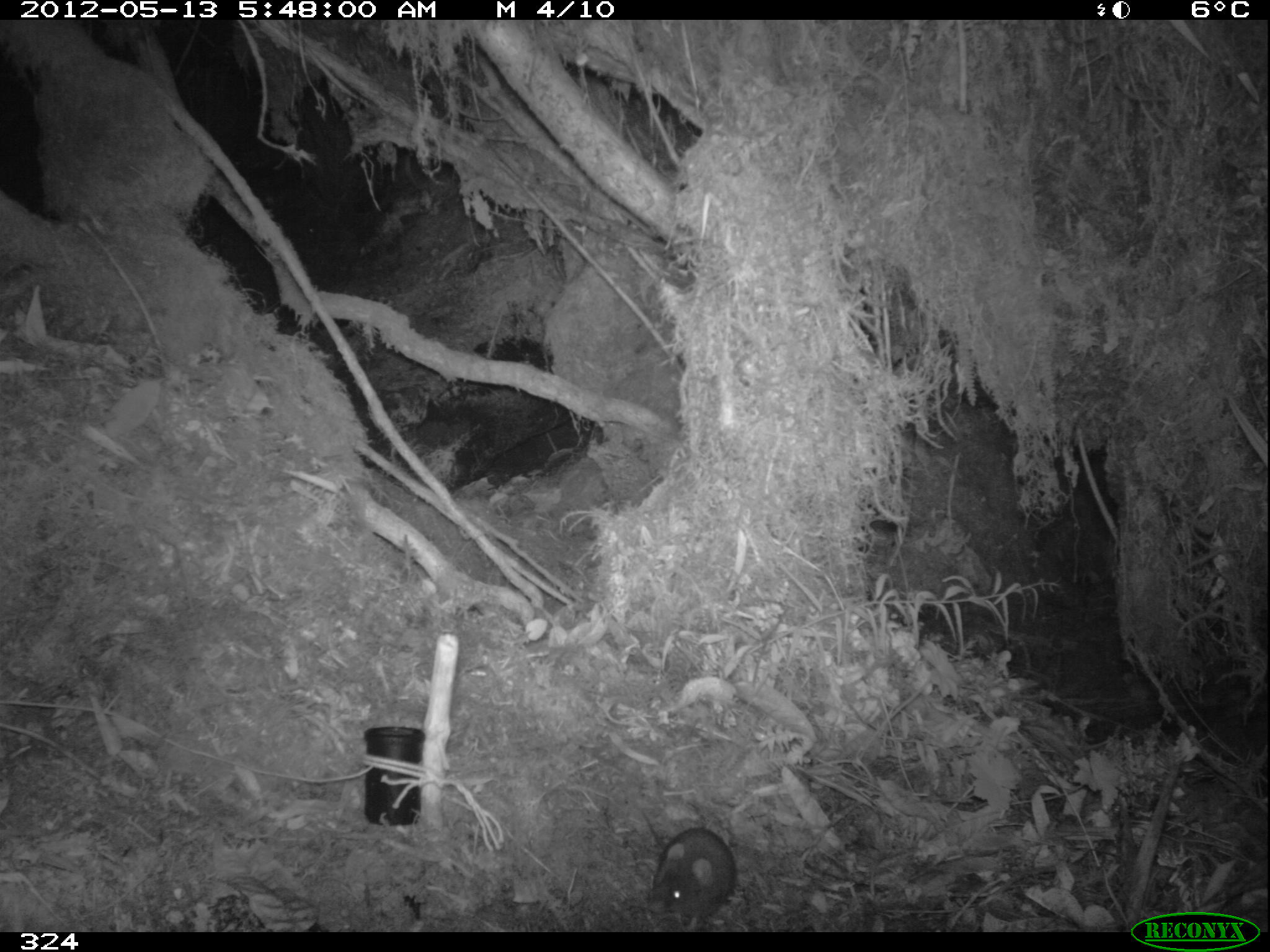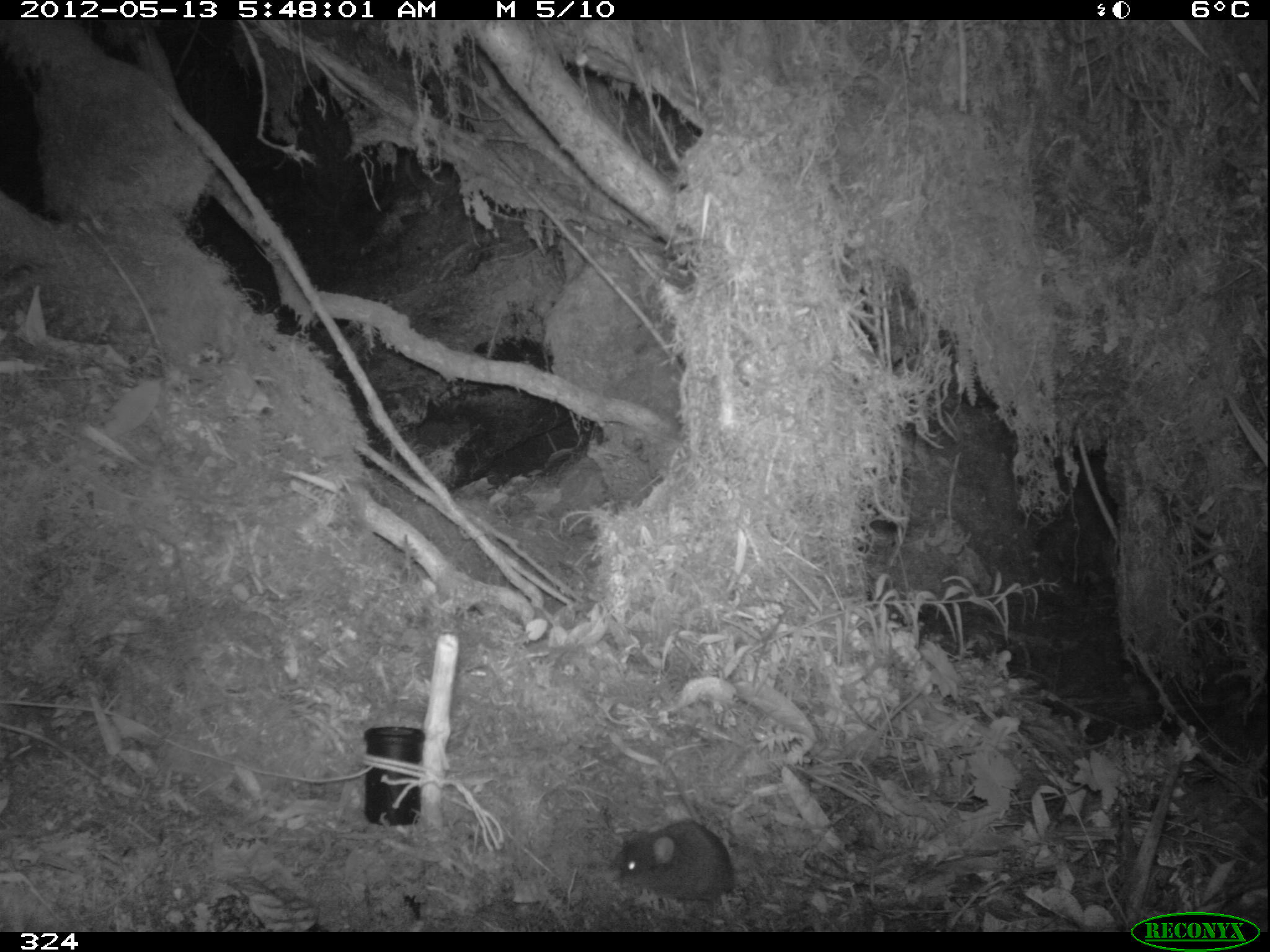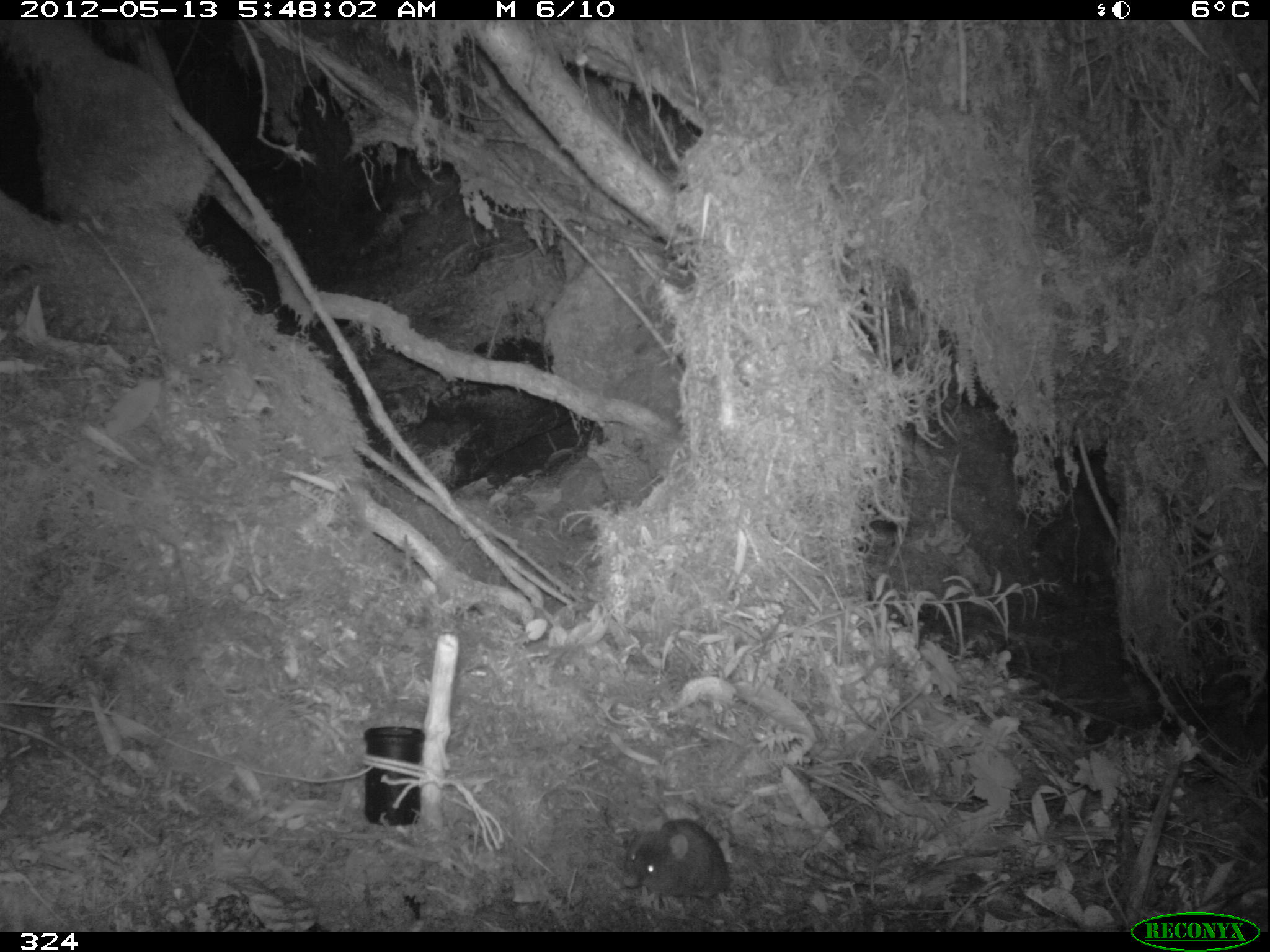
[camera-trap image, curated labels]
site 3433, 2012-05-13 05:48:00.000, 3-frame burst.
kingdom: Animalia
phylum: Chordata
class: Mammalia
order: Rodentia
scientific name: Rodentia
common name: rodents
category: unknown rodent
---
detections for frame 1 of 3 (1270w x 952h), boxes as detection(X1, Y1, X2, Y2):
unknown rodent: detection(640, 810, 739, 927)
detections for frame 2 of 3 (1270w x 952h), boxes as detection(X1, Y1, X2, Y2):
unknown rodent: detection(611, 761, 740, 902)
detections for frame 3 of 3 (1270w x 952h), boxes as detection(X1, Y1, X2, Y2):
unknown rodent: detection(625, 816, 732, 902)